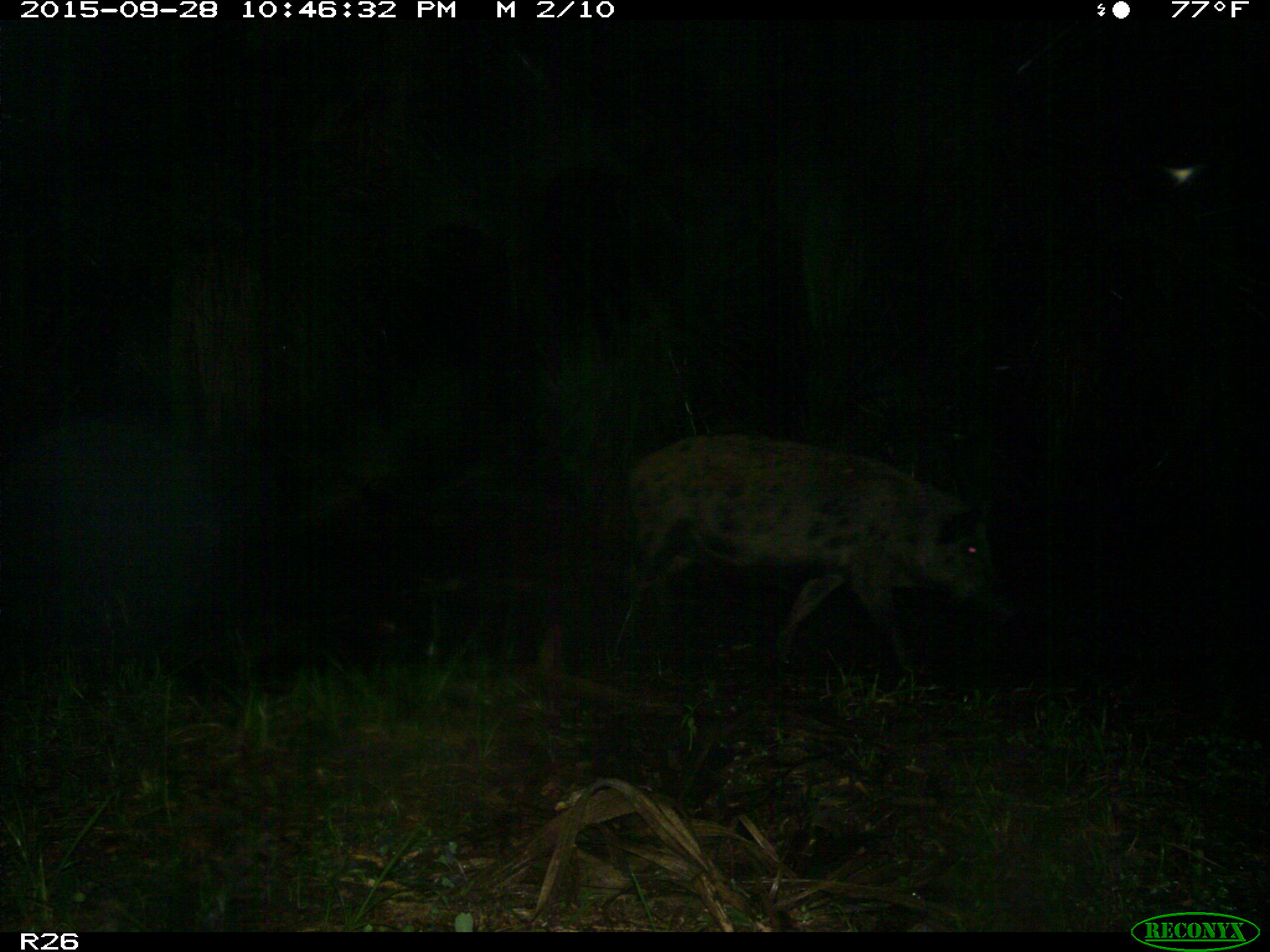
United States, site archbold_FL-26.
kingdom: Animalia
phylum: Chordata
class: Mammalia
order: Artiodactyla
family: Suidae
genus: Sus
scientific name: Sus scrofa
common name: wild boar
Sus scrofa (wild boar).